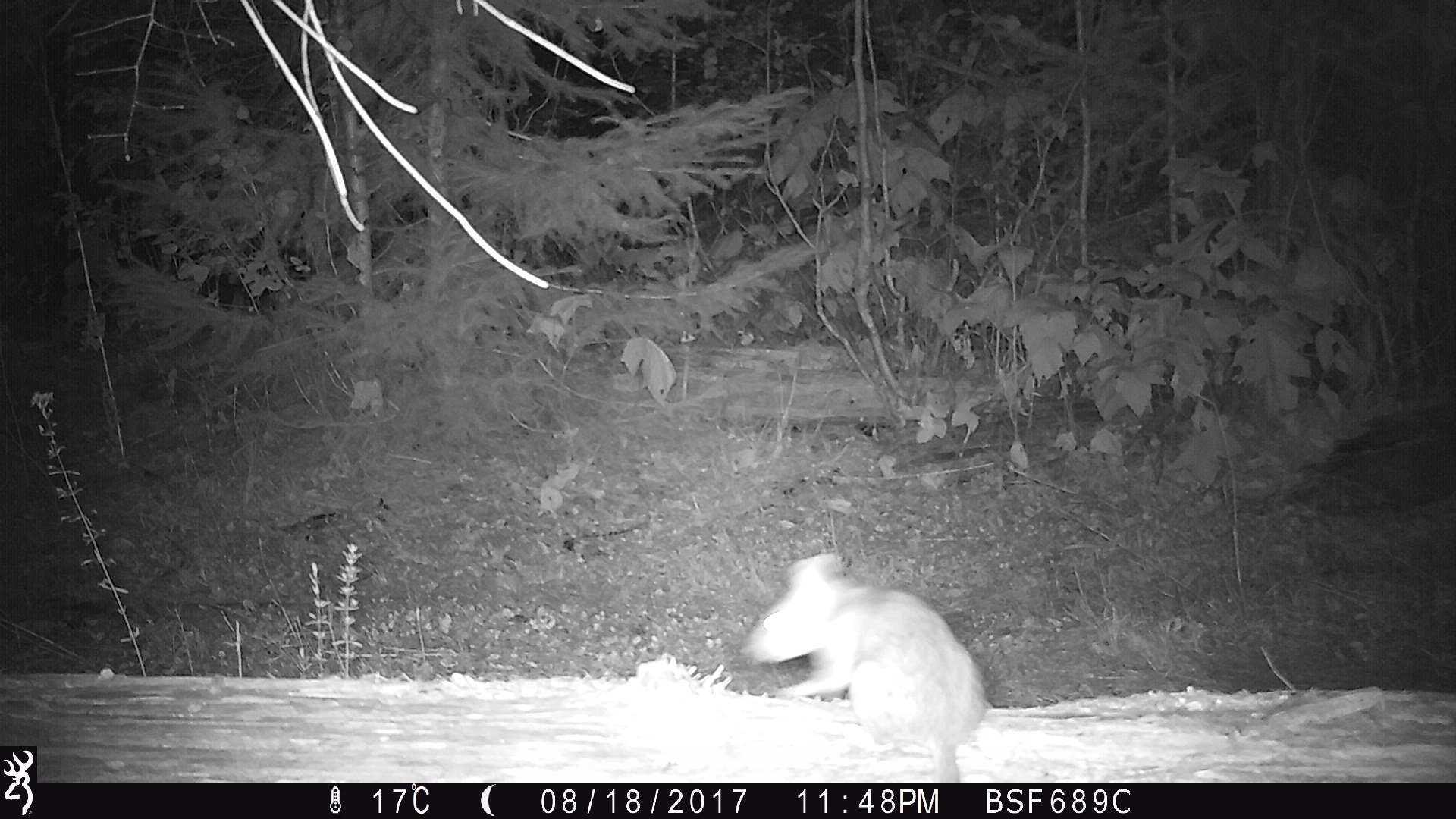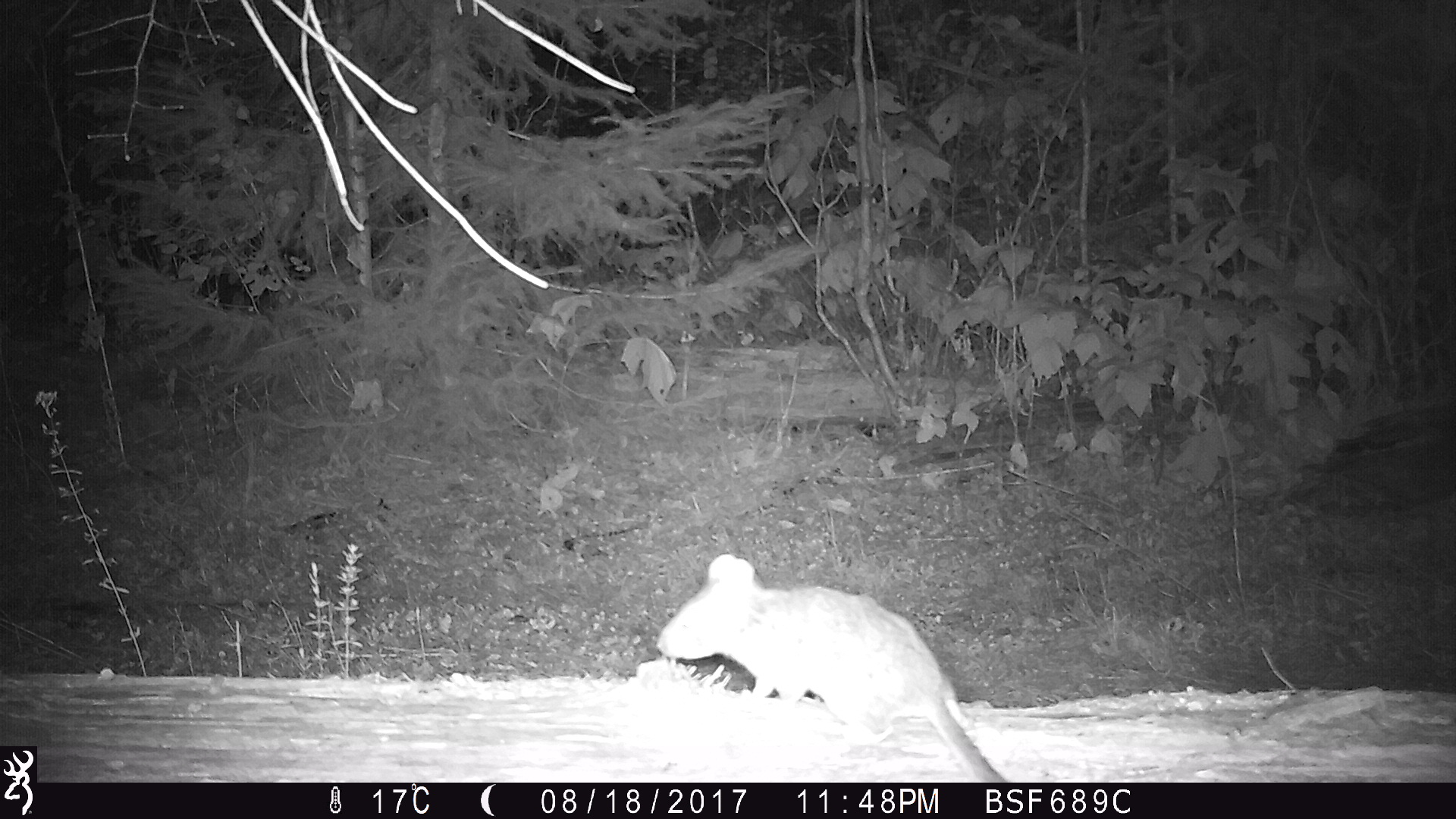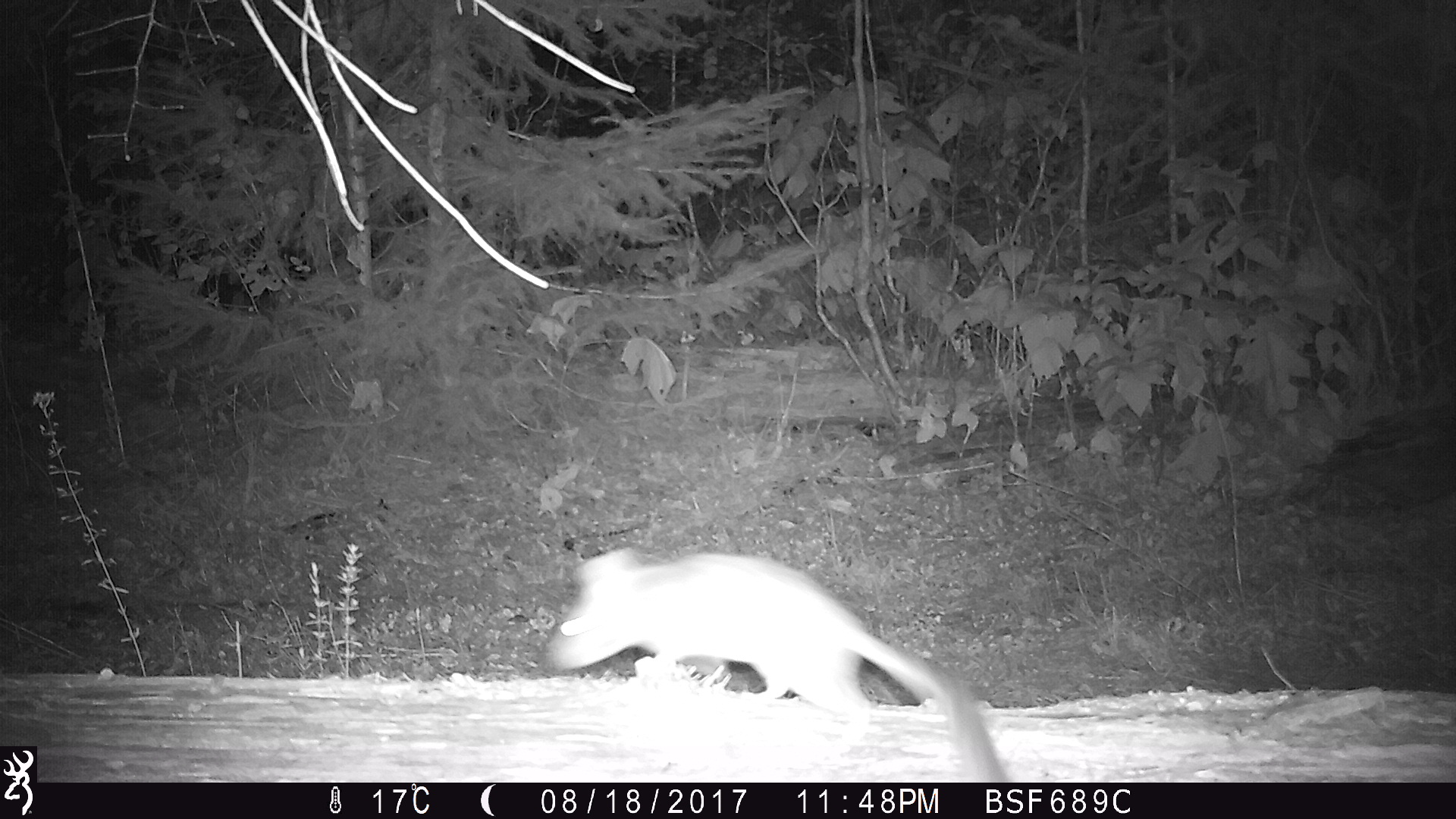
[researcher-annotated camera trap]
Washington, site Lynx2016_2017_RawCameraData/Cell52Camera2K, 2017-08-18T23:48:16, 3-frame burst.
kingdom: Animalia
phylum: Chordata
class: Mammalia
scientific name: Mammalia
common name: small mammal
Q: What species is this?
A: Small mammal (Mammalia).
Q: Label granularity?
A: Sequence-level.